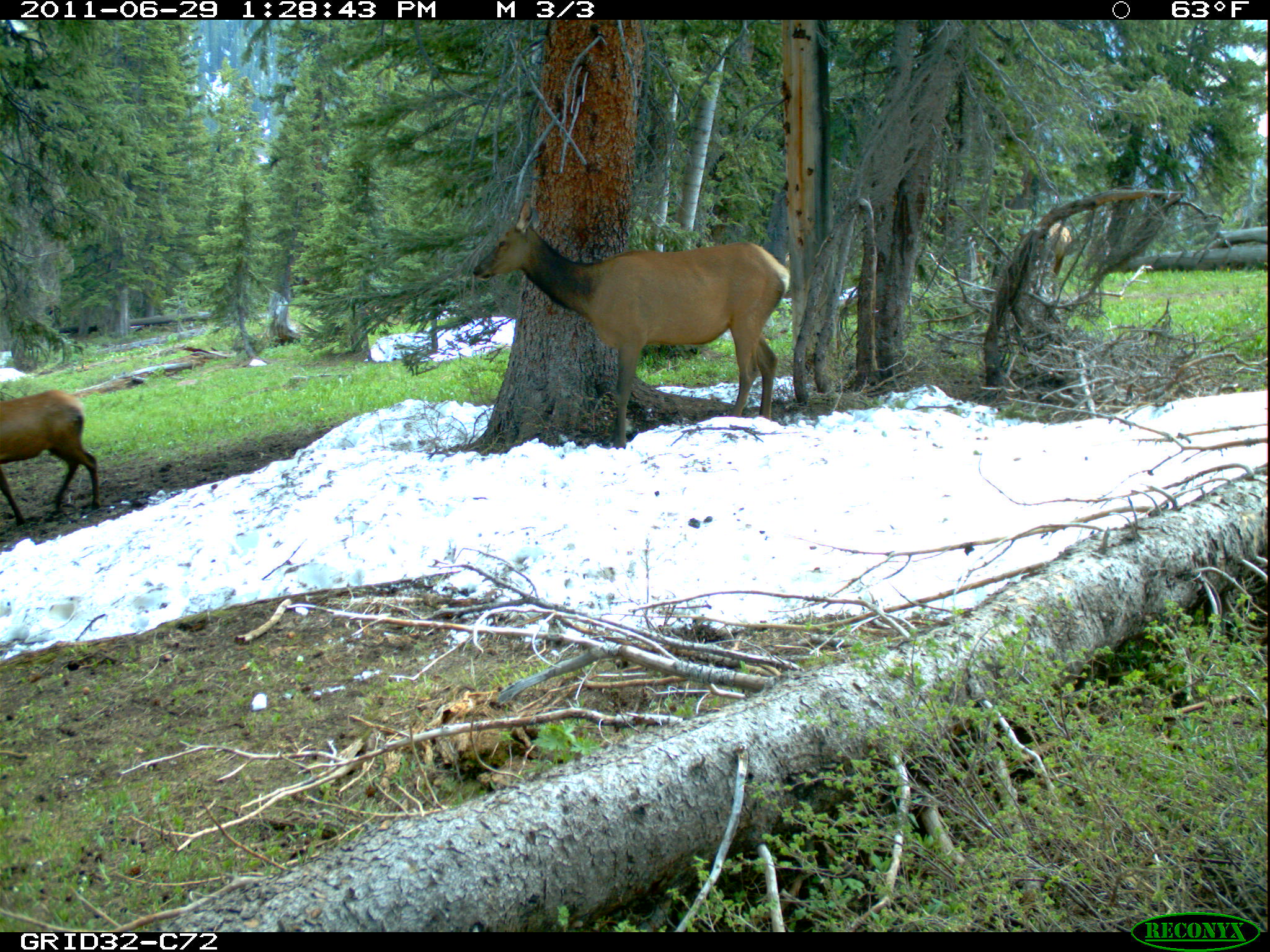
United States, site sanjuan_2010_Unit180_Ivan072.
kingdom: Animalia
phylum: Chordata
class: Mammalia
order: Artiodactyla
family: Cervidae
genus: Cervus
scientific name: Cervus elaphus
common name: red deer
Cervus elaphus (red deer).